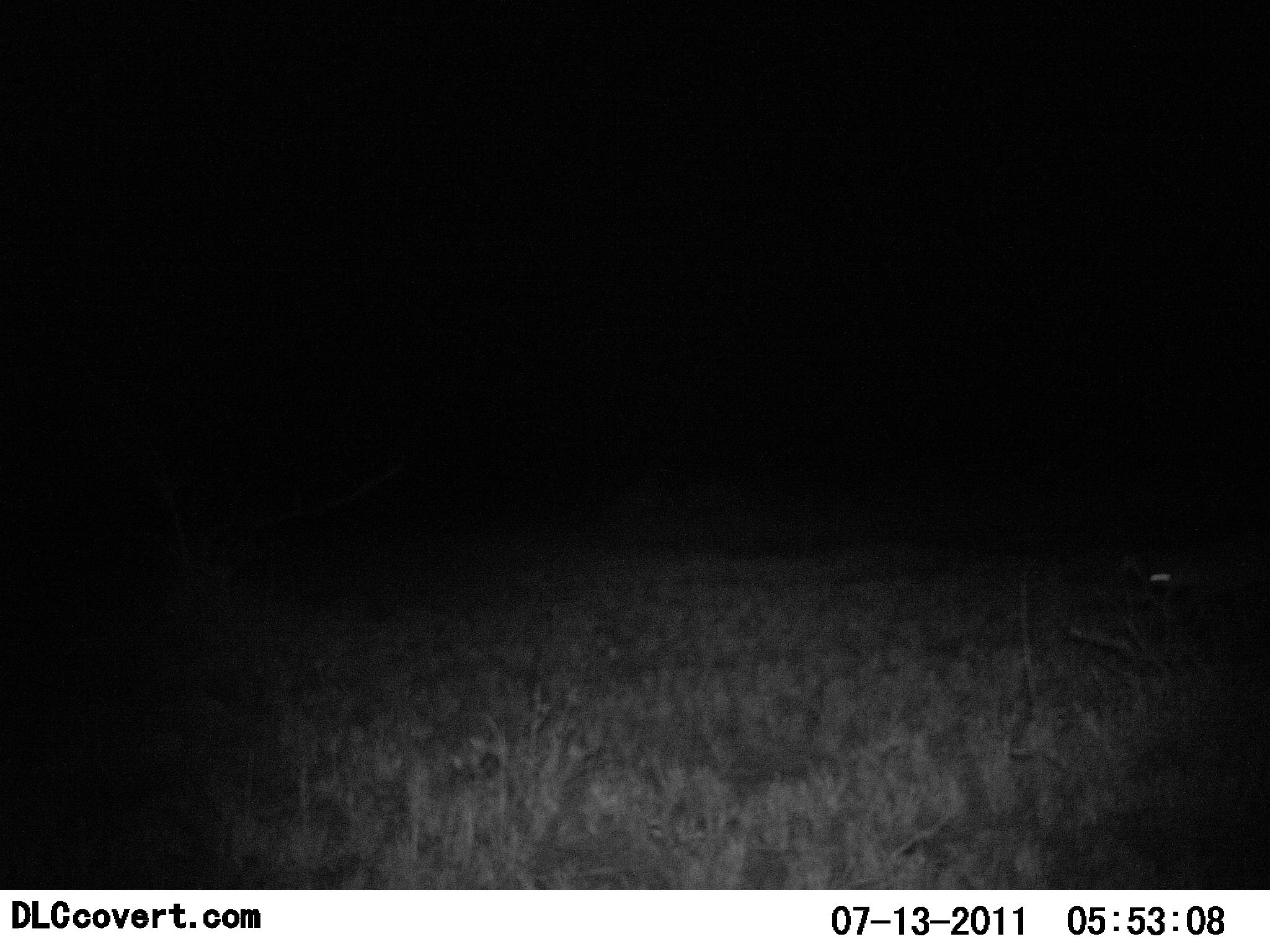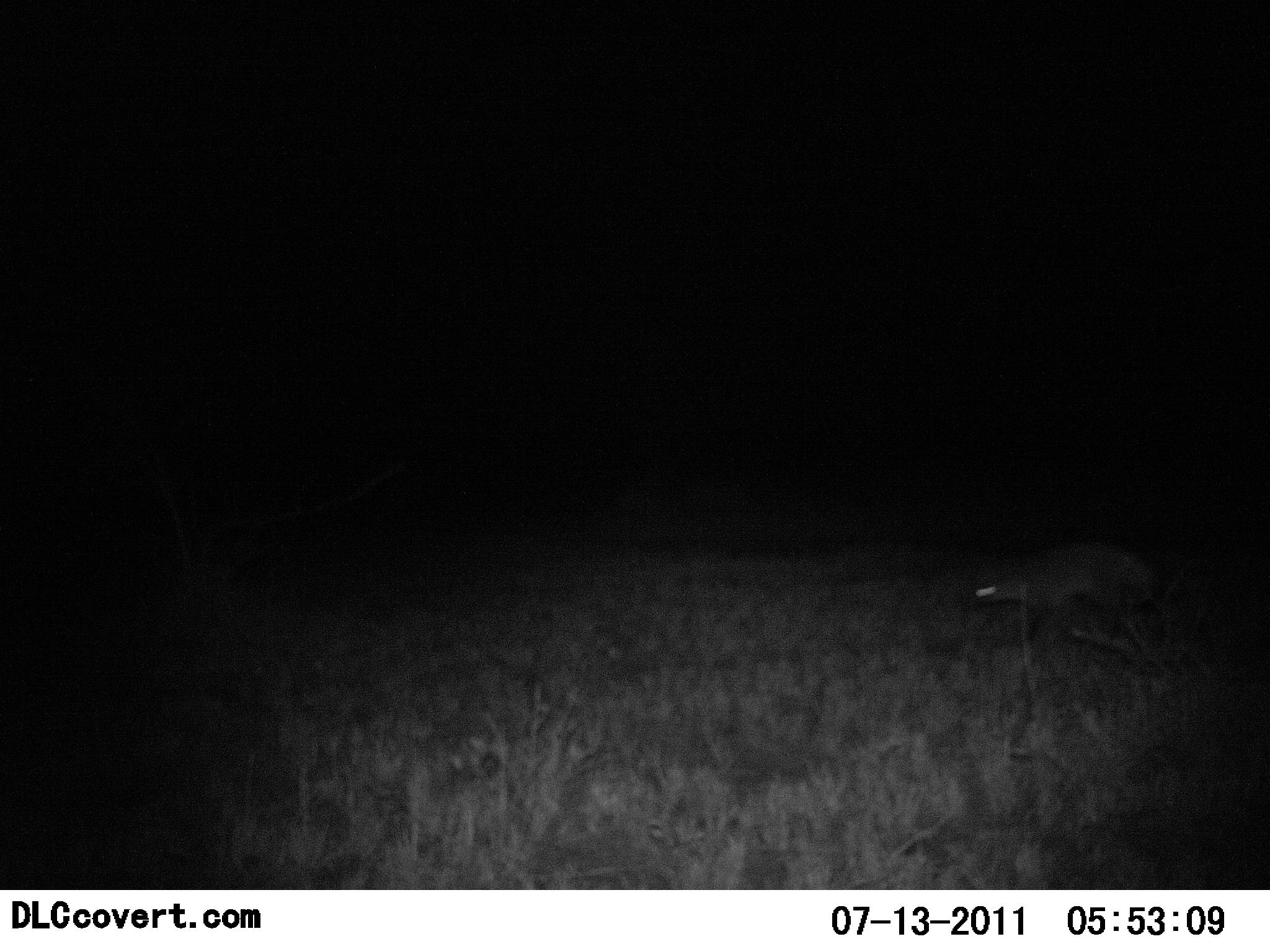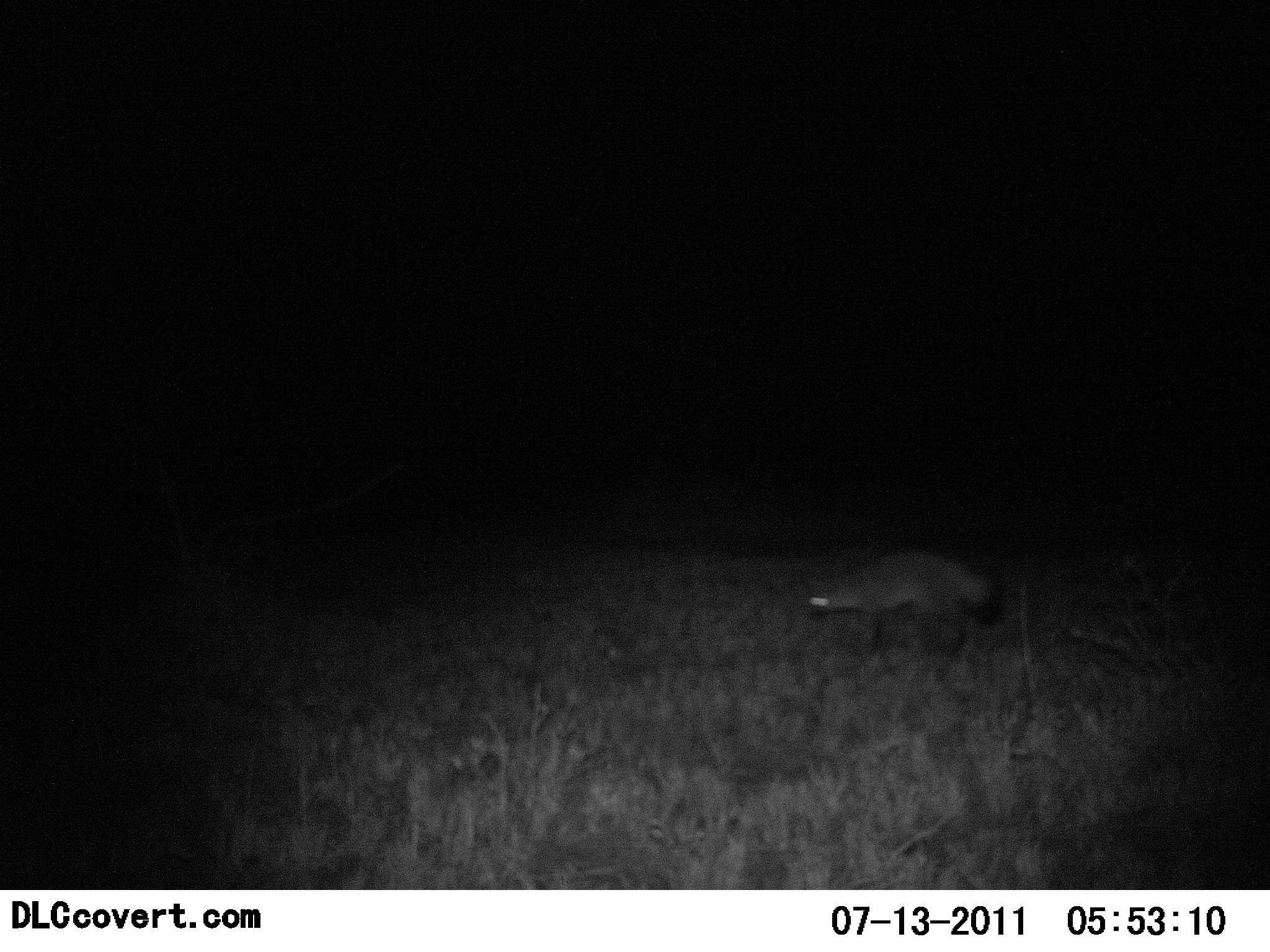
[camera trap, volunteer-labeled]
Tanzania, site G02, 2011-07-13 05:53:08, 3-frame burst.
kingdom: Animalia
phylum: Chordata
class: Mammalia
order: Carnivora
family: Canidae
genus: Otocyon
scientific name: Otocyon megalotis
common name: bat-eared fox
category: batearedfox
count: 1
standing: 0%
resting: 0%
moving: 100%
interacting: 0%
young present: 0%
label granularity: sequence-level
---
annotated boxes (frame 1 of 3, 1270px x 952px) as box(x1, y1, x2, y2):
animal: box(1136, 548, 1270, 620)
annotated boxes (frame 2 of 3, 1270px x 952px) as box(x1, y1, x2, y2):
animal: box(963, 548, 1160, 638)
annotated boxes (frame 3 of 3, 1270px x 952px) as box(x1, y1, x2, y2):
animal: box(801, 548, 1014, 650)